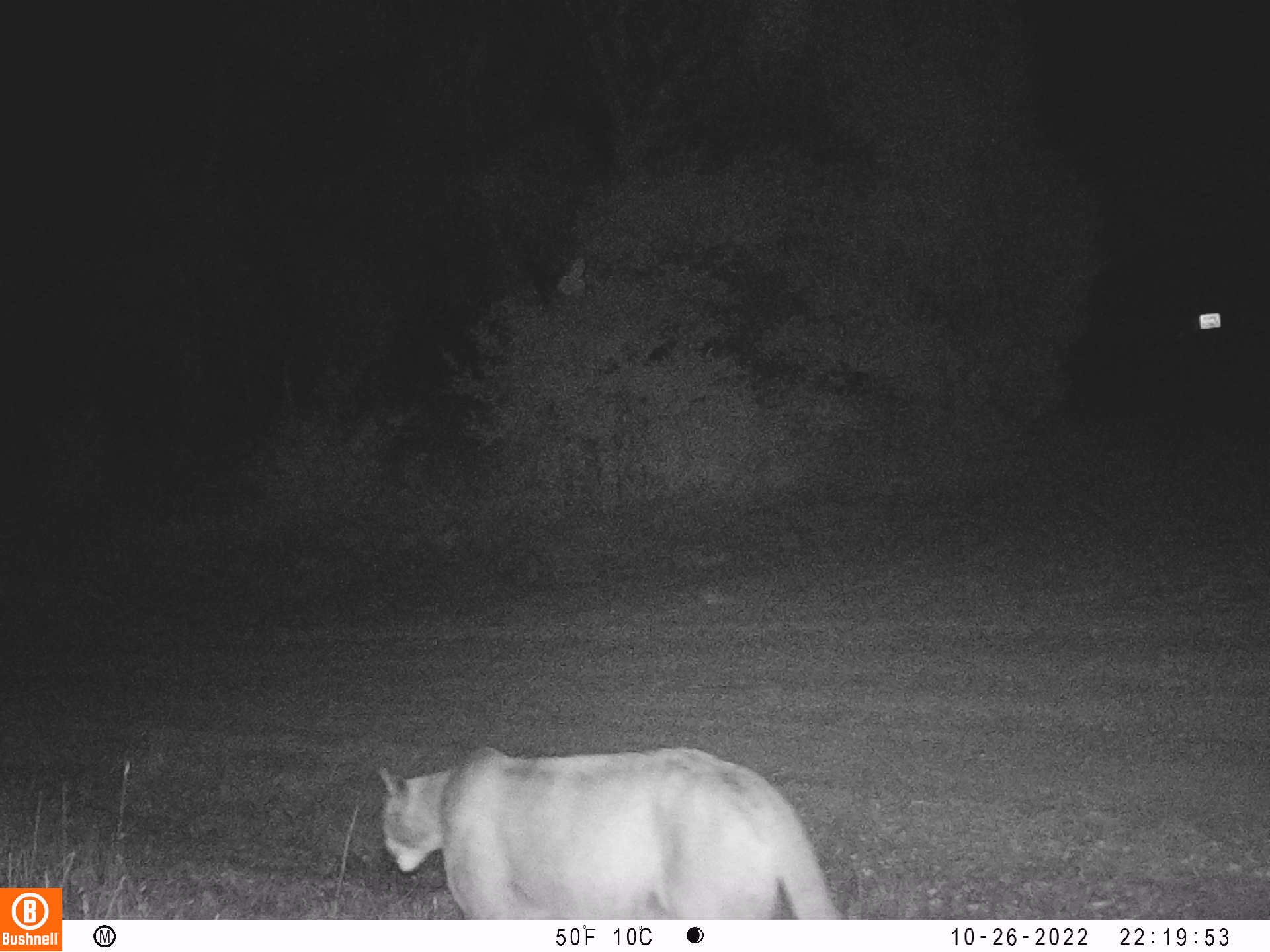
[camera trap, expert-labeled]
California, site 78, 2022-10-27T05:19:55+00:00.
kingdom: Animalia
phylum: Chordata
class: Mammalia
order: Carnivora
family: Felidae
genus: Puma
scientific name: Puma concolor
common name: puma